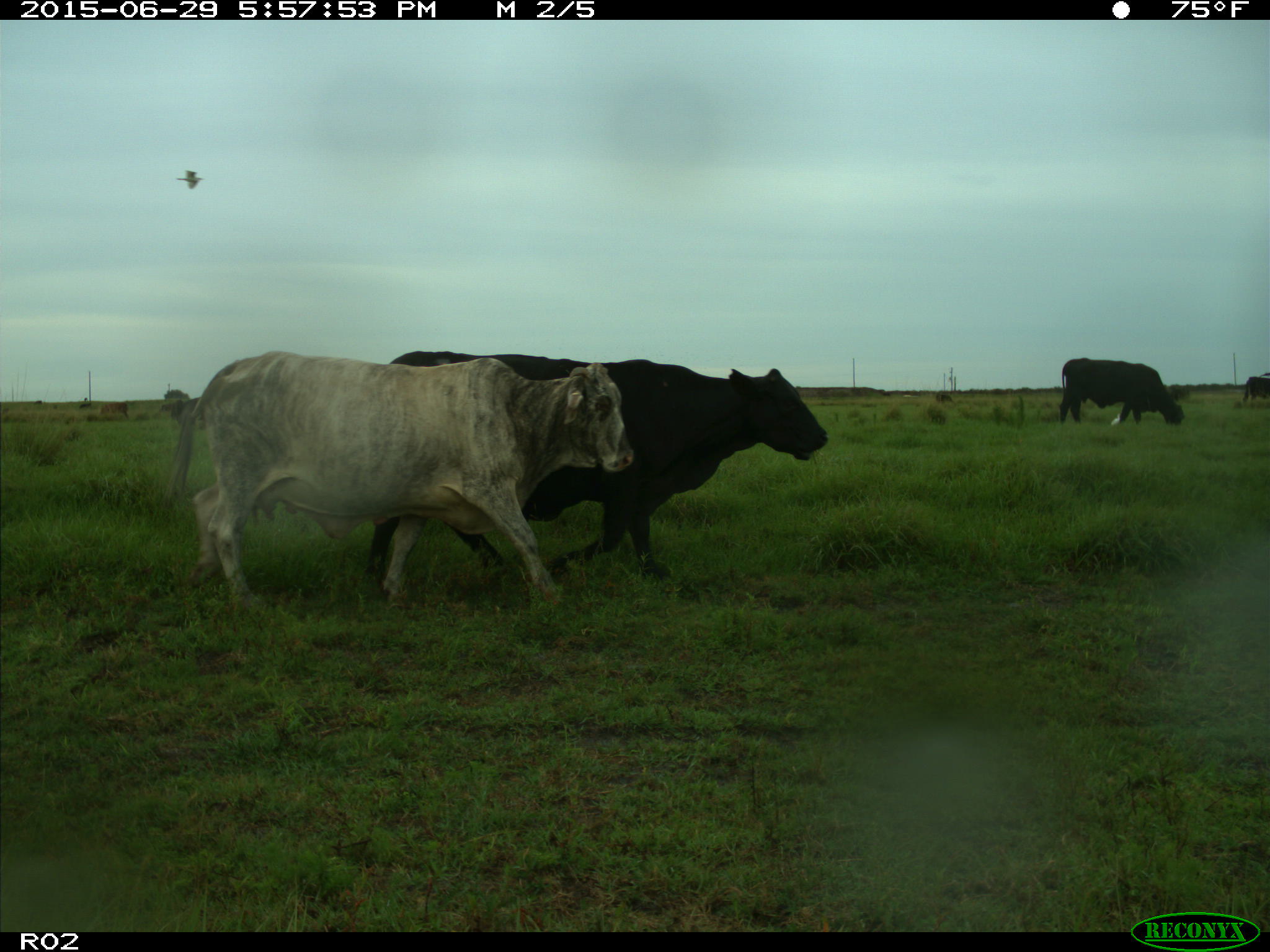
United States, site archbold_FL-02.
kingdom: Animalia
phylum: Chordata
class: Mammalia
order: Artiodactyla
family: Bovidae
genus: Bos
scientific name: Bos taurus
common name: domestic cow